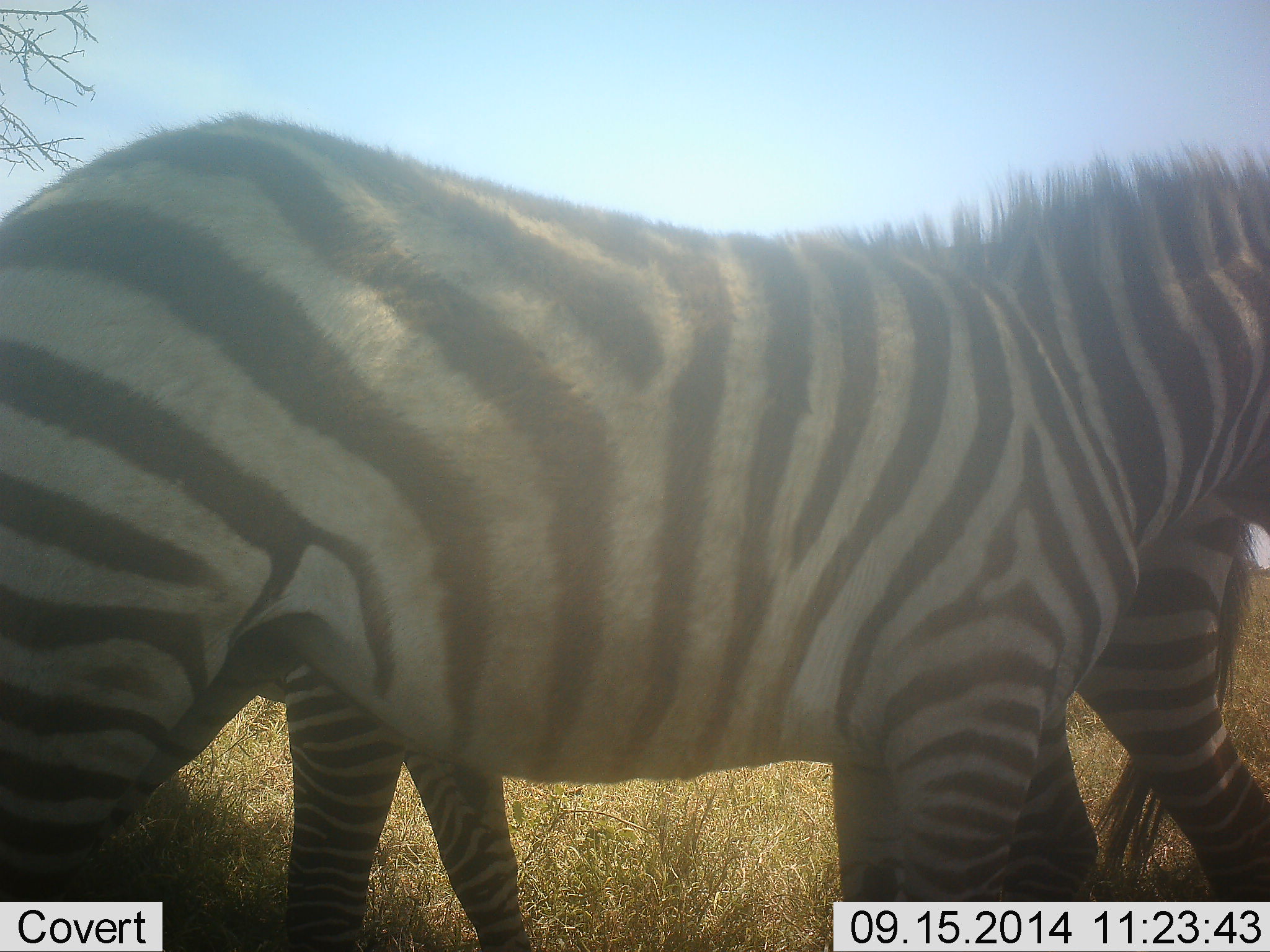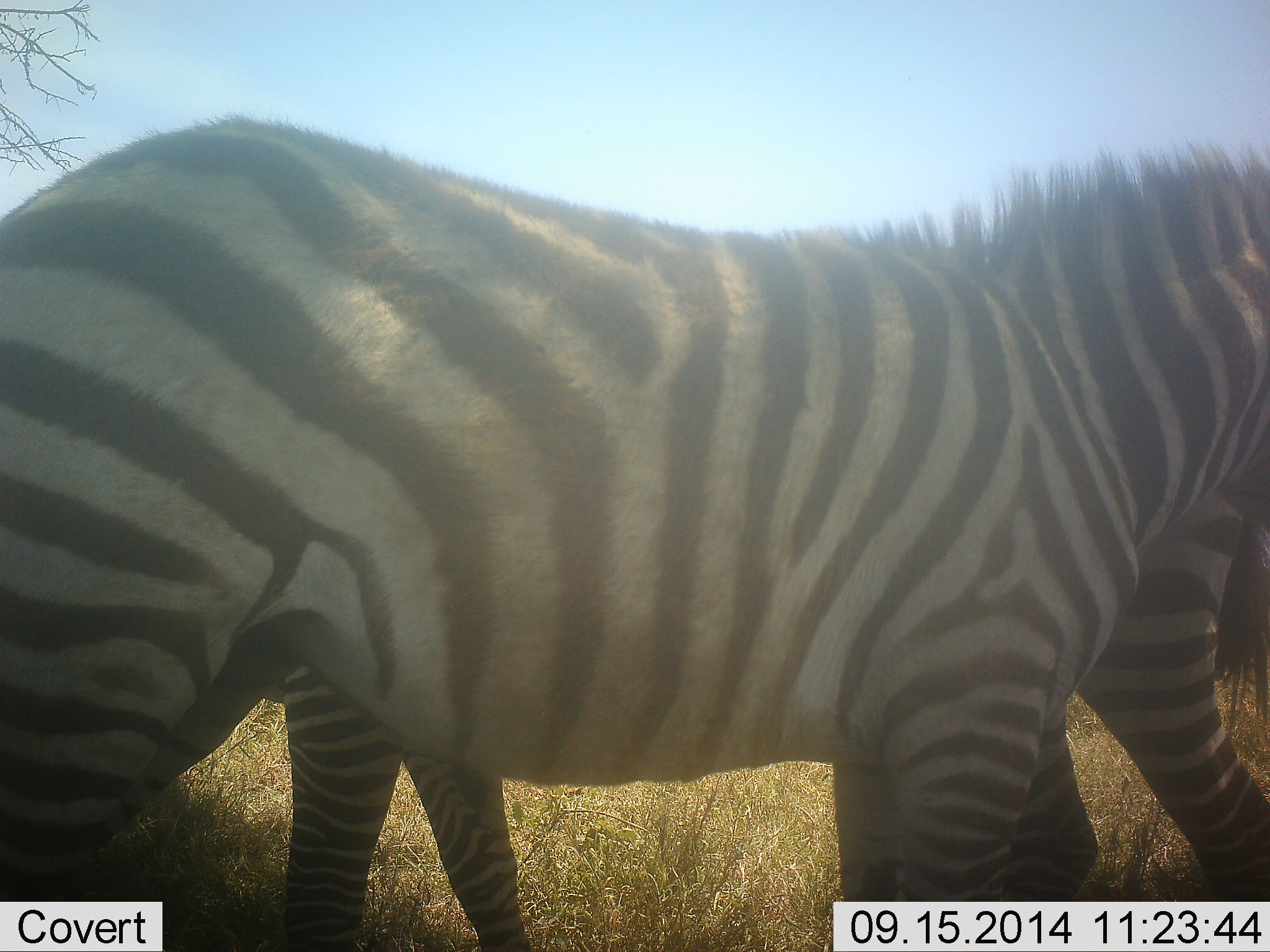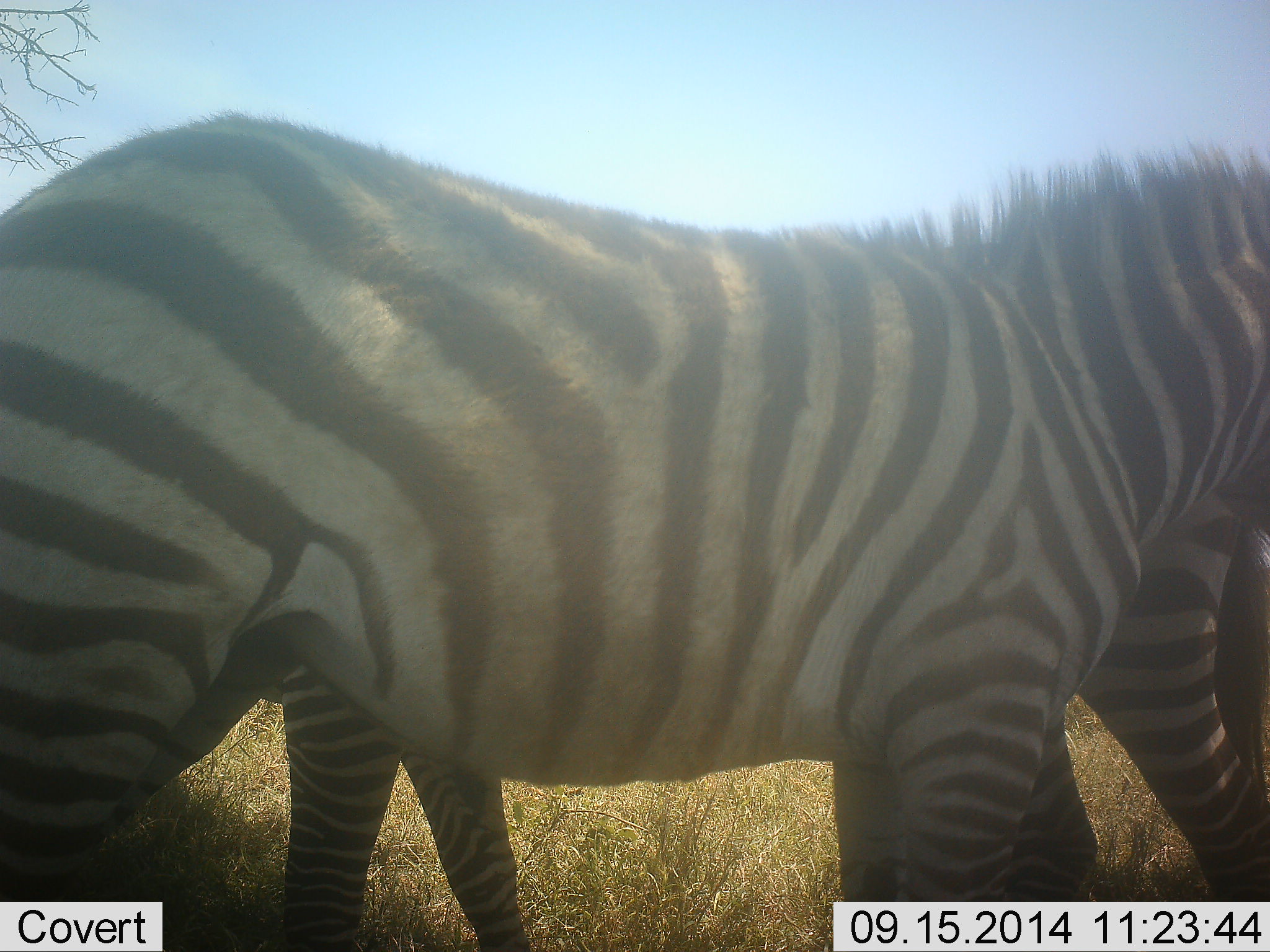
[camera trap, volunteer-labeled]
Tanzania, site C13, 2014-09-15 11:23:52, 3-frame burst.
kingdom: Animalia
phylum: Chordata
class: Mammalia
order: Perissodactyla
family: Equidae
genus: Equus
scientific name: Equus quagga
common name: plains zebra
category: zebra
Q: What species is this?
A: Zebra (plains zebra) (Equus quagga).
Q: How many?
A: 2.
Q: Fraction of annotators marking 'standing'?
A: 60%.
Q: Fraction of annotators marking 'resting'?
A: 10%.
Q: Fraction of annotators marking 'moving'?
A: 30%.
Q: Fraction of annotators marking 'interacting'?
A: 20%.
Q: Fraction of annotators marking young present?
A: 0%.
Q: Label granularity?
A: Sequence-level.